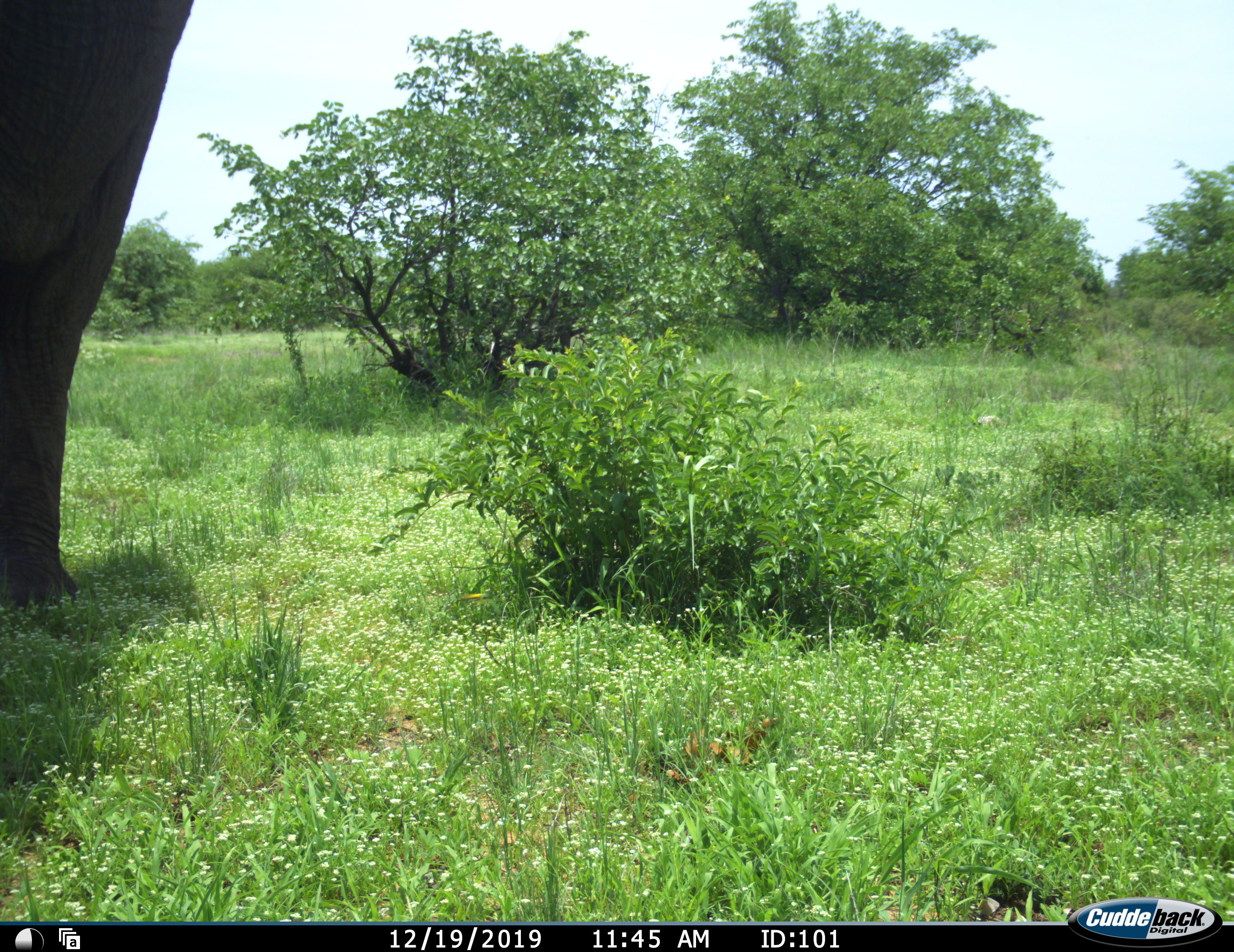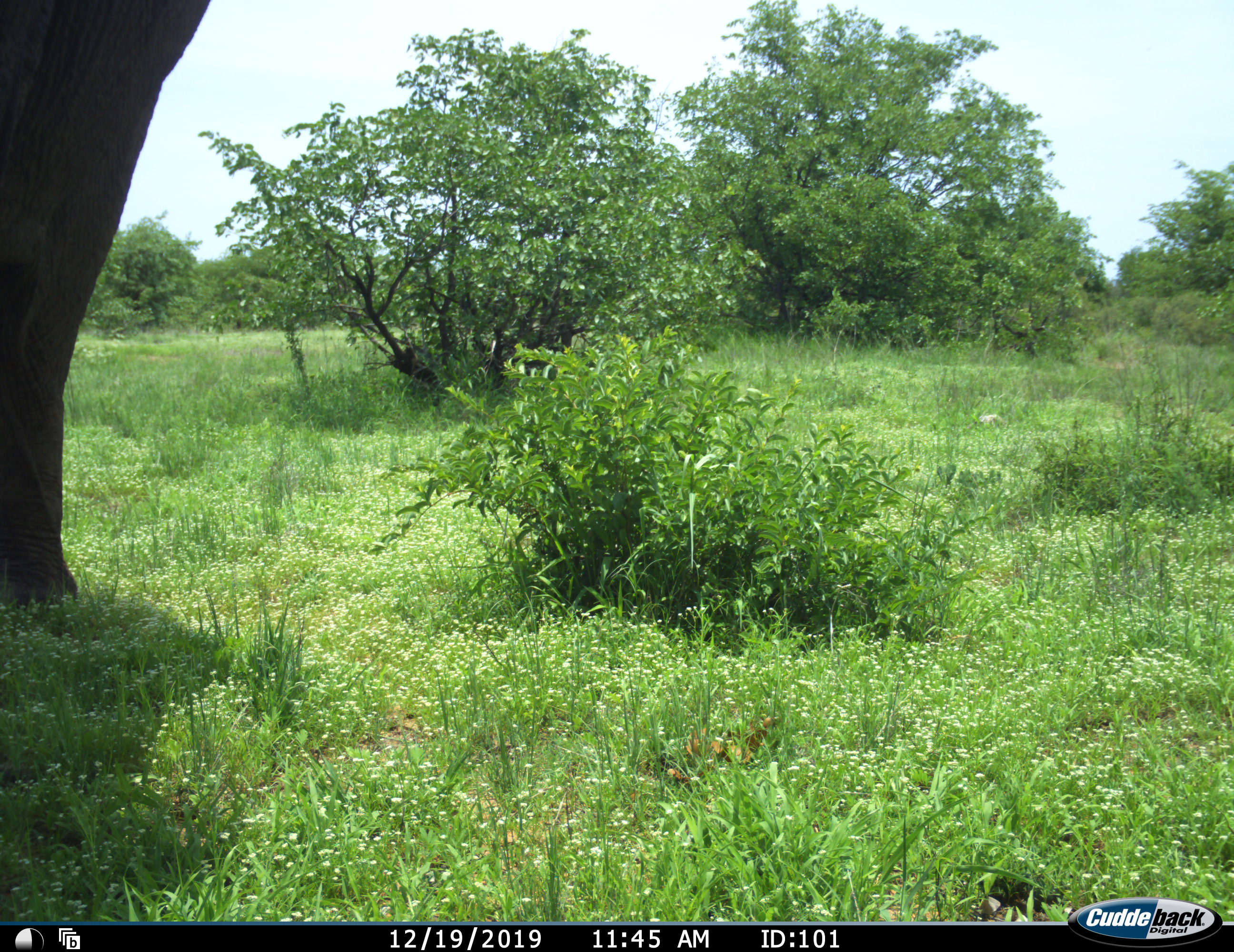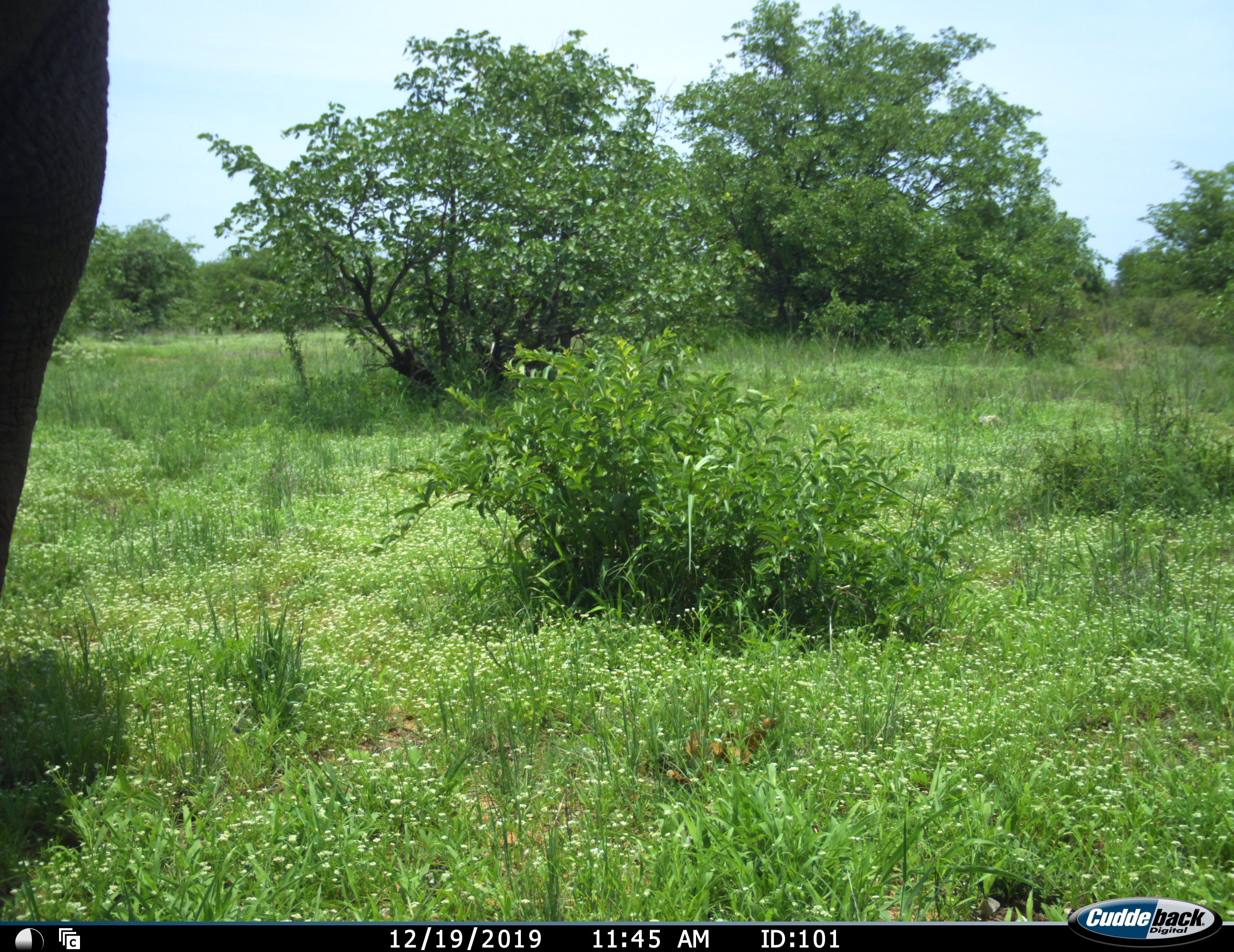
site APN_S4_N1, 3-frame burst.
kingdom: Animalia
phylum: Chordata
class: Mammalia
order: Proboscidea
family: Elephantidae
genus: Loxodonta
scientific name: Loxodonta africana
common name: african bush elephant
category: elephant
Elephant (african bush elephant) (Loxodonta africana), count 1. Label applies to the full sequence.